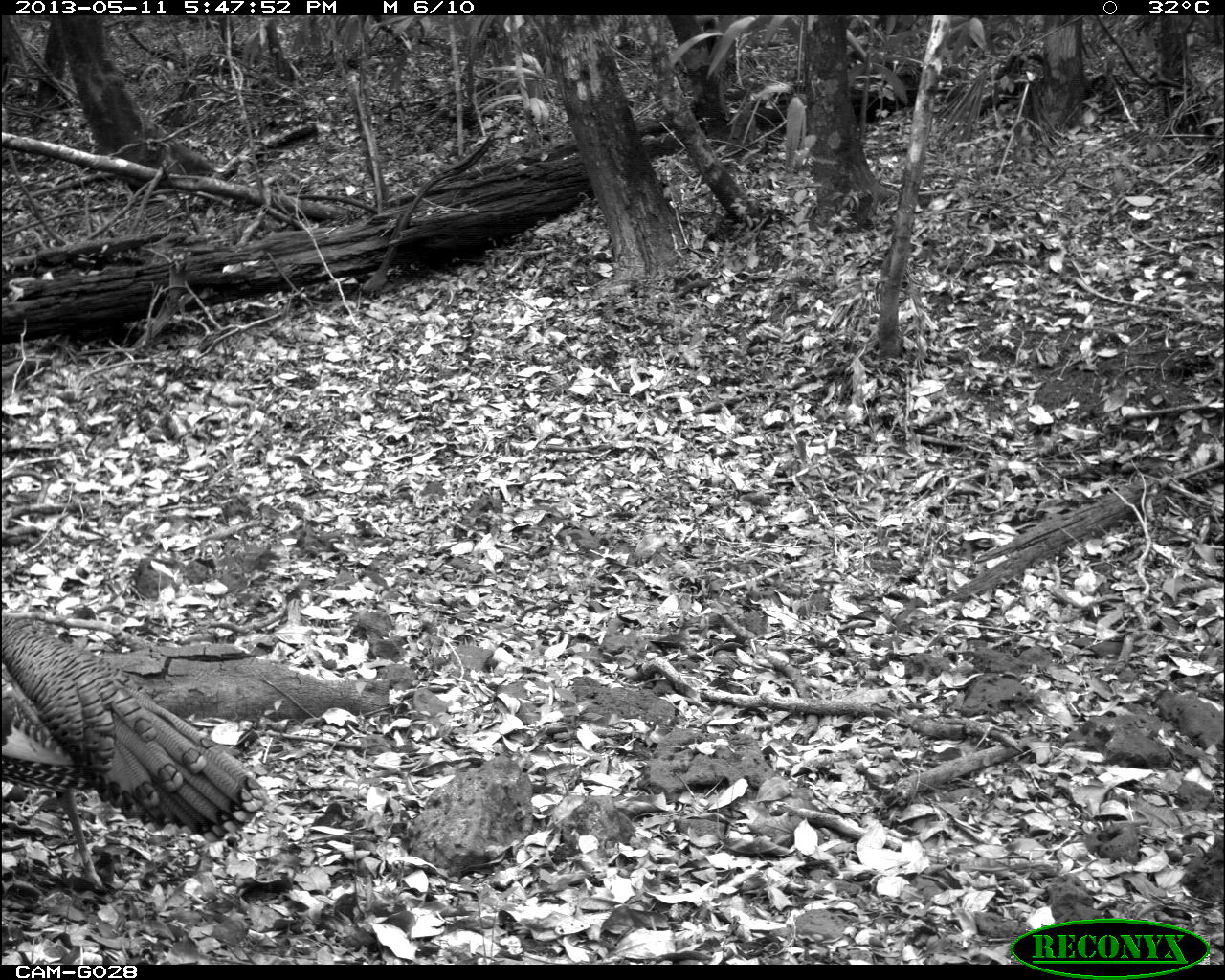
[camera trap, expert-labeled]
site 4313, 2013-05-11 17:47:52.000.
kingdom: Animalia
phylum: Chordata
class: Aves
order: Galliformes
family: Phasianidae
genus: Meleagris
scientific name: Meleagris ocellata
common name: ocellated turkey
Meleagris ocellata (ocellated turkey), count 1, sex male.